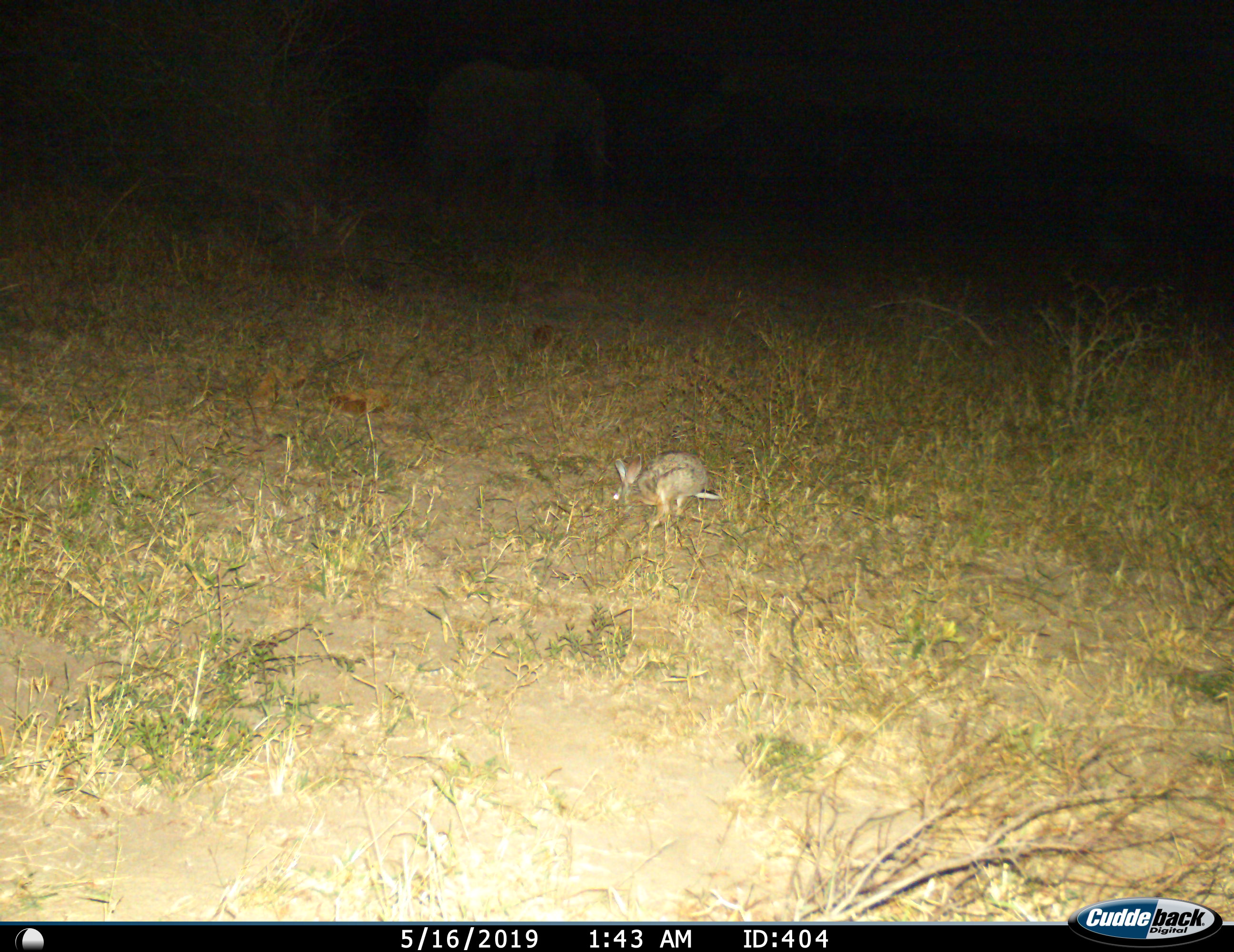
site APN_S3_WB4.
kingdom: Animalia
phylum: Chordata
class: Mammalia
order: Lagomorpha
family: Leporidae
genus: Lepus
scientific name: Lepus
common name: hare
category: hareunknown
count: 1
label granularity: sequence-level